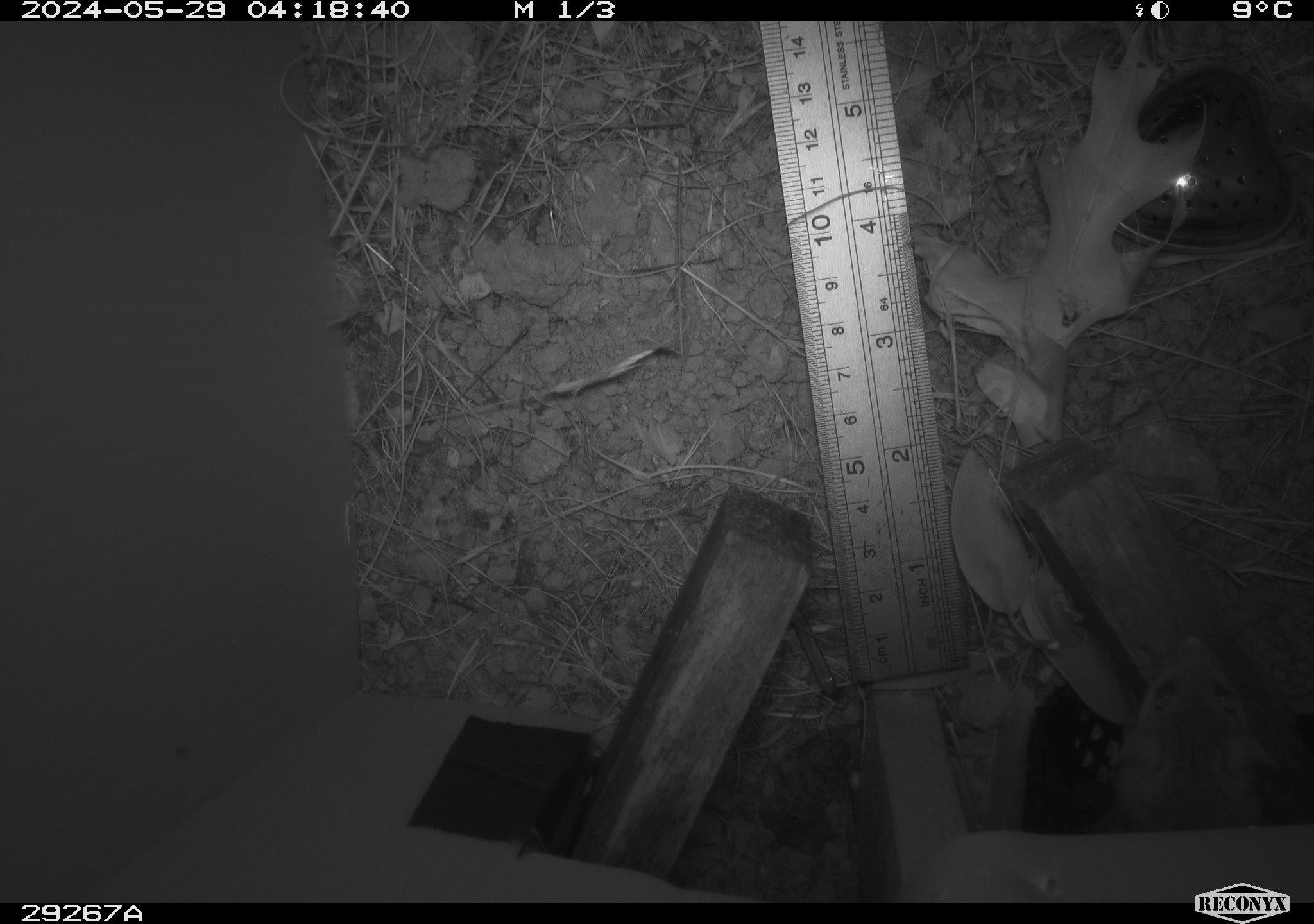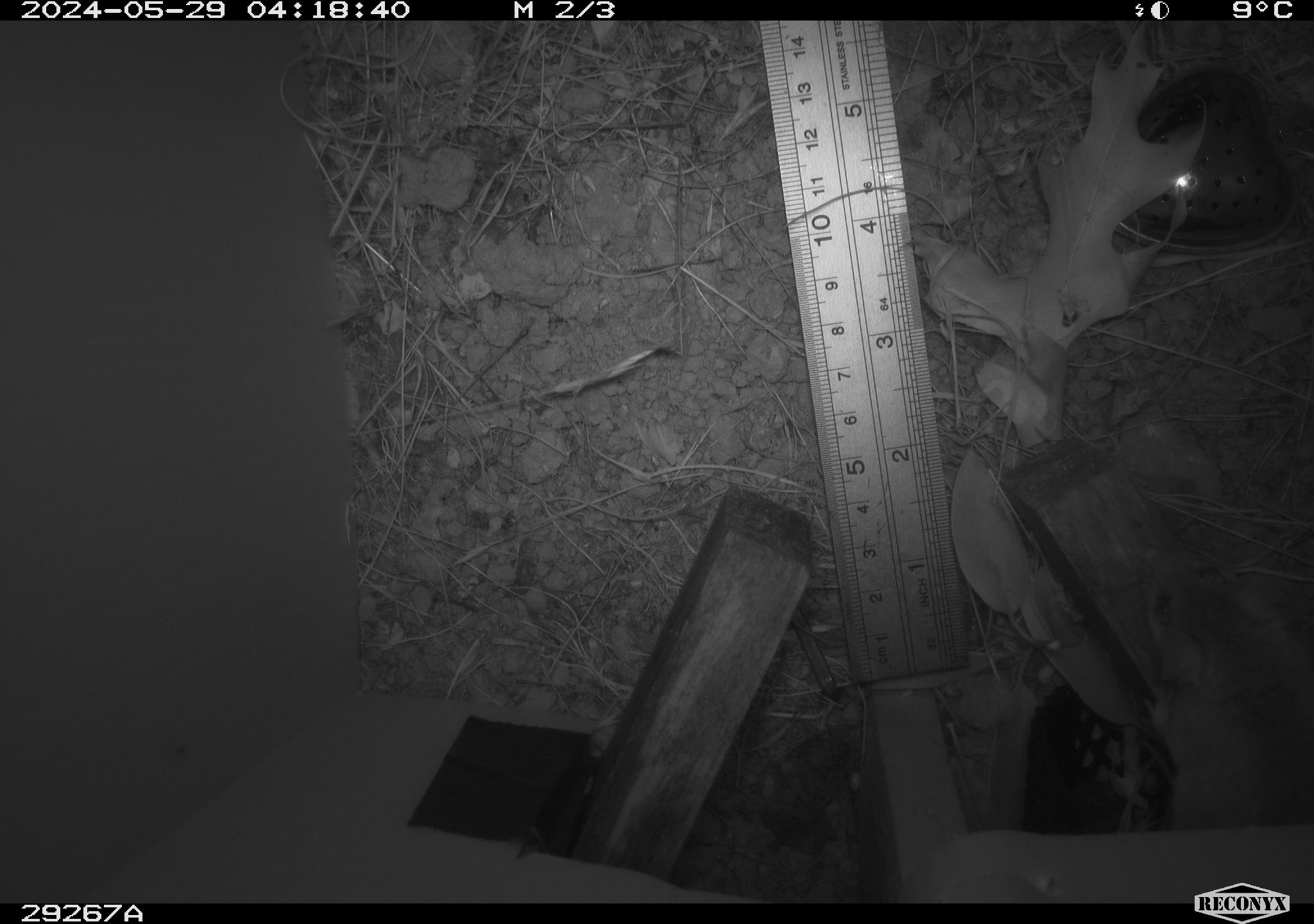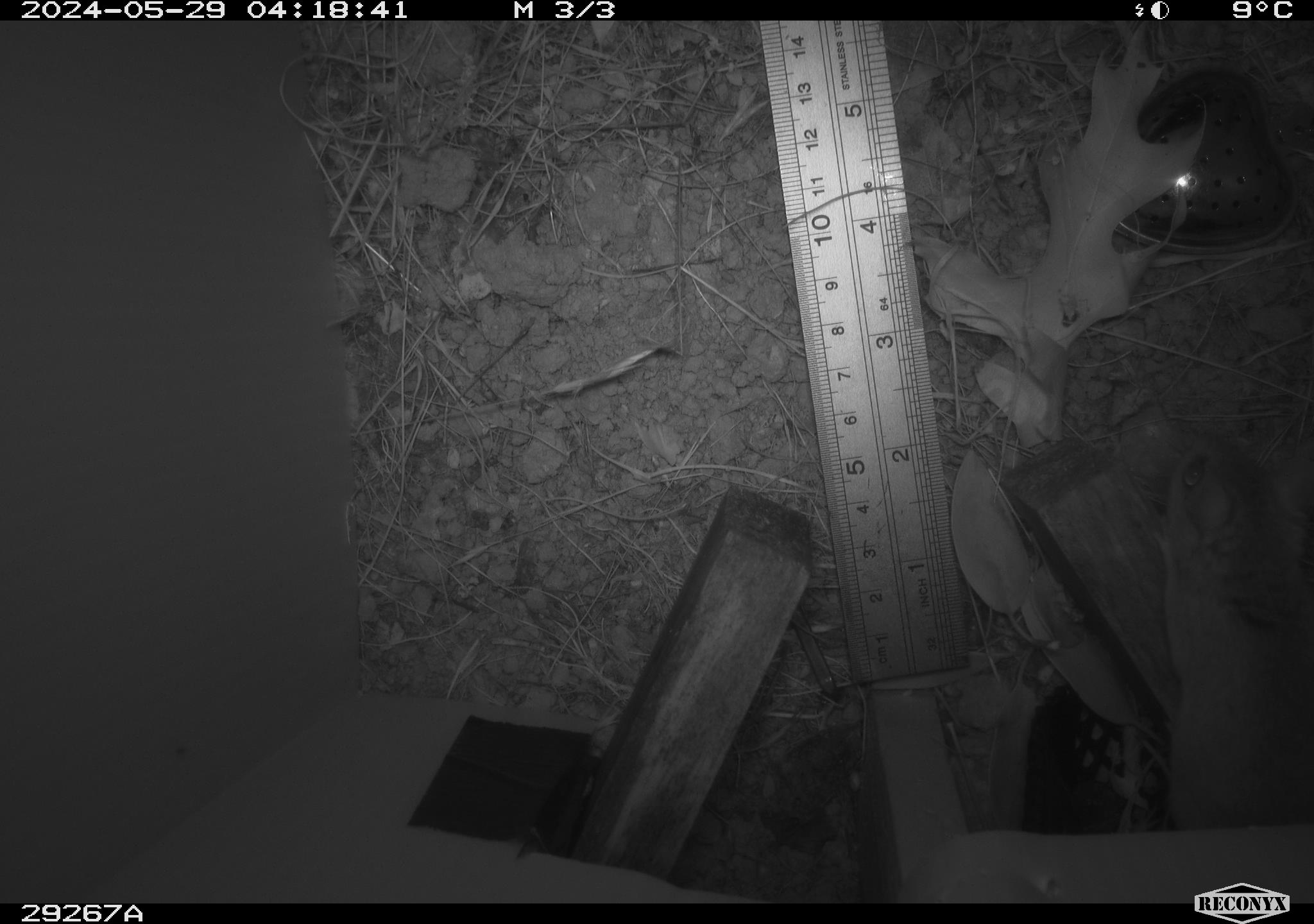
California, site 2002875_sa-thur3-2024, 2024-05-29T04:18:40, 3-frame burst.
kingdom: Animalia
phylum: Chordata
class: Mammalia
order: Rodentia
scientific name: Rodentia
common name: rodent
Rodent (Rodentia).